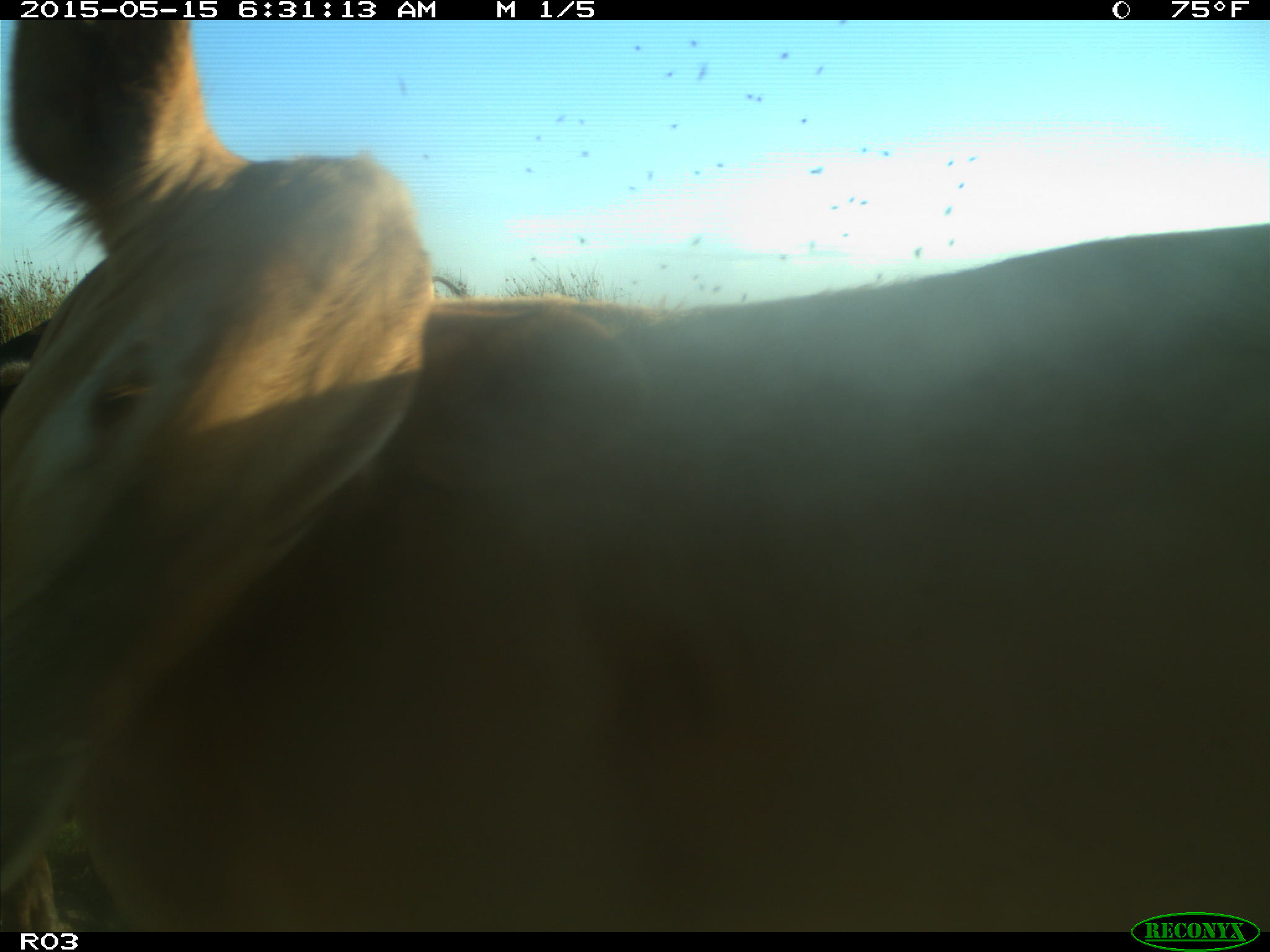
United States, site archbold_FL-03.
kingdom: Animalia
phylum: Chordata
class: Mammalia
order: Artiodactyla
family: Bovidae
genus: Bos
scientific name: Bos taurus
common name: domestic cow